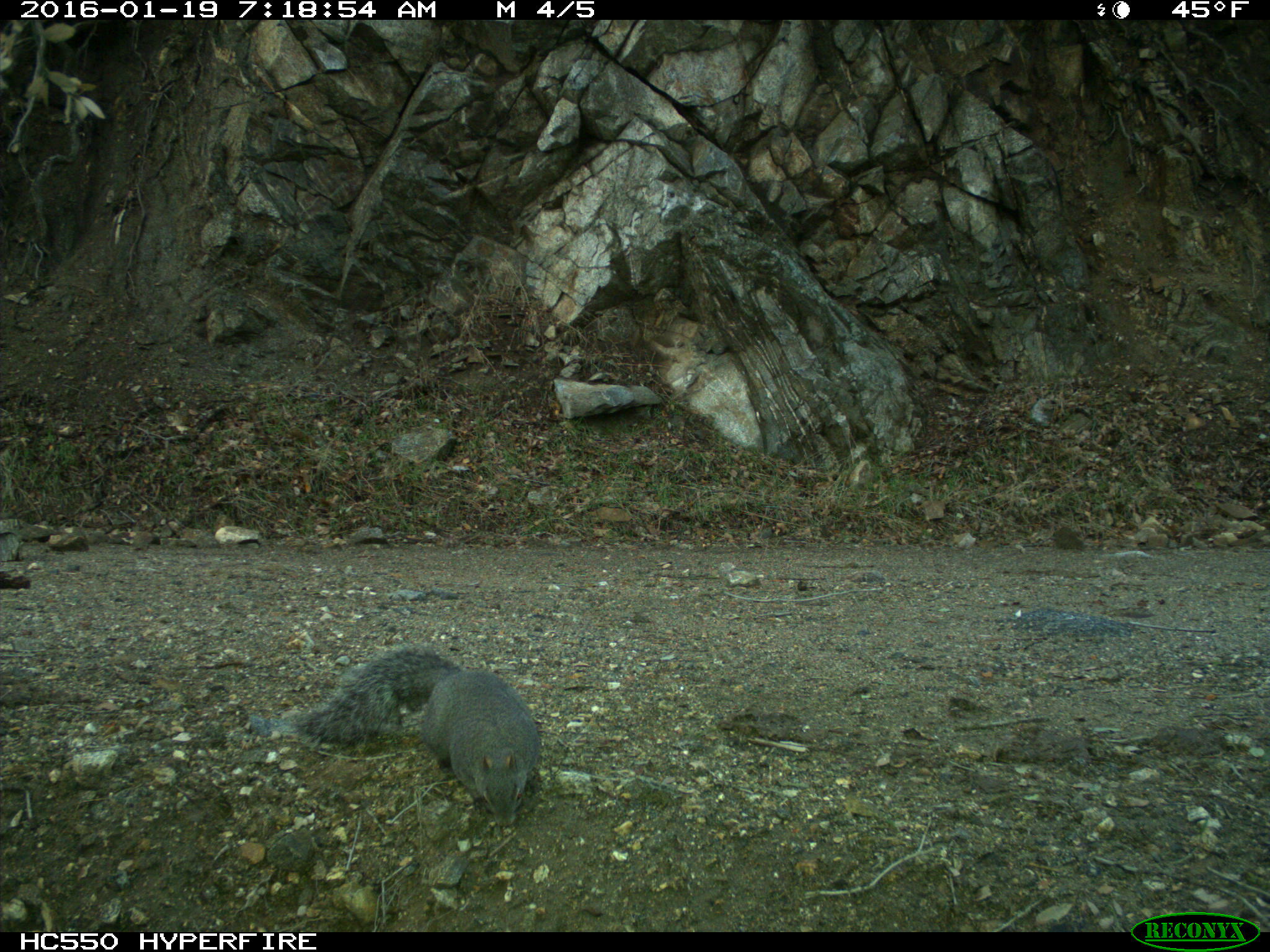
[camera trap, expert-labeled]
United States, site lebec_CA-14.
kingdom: Animalia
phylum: Chordata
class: Mammalia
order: Rodentia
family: Sciuridae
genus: Sciurus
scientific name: Sciurus carolinensis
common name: eastern gray squirrel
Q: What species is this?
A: Sciurus carolinensis (eastern gray squirrel).